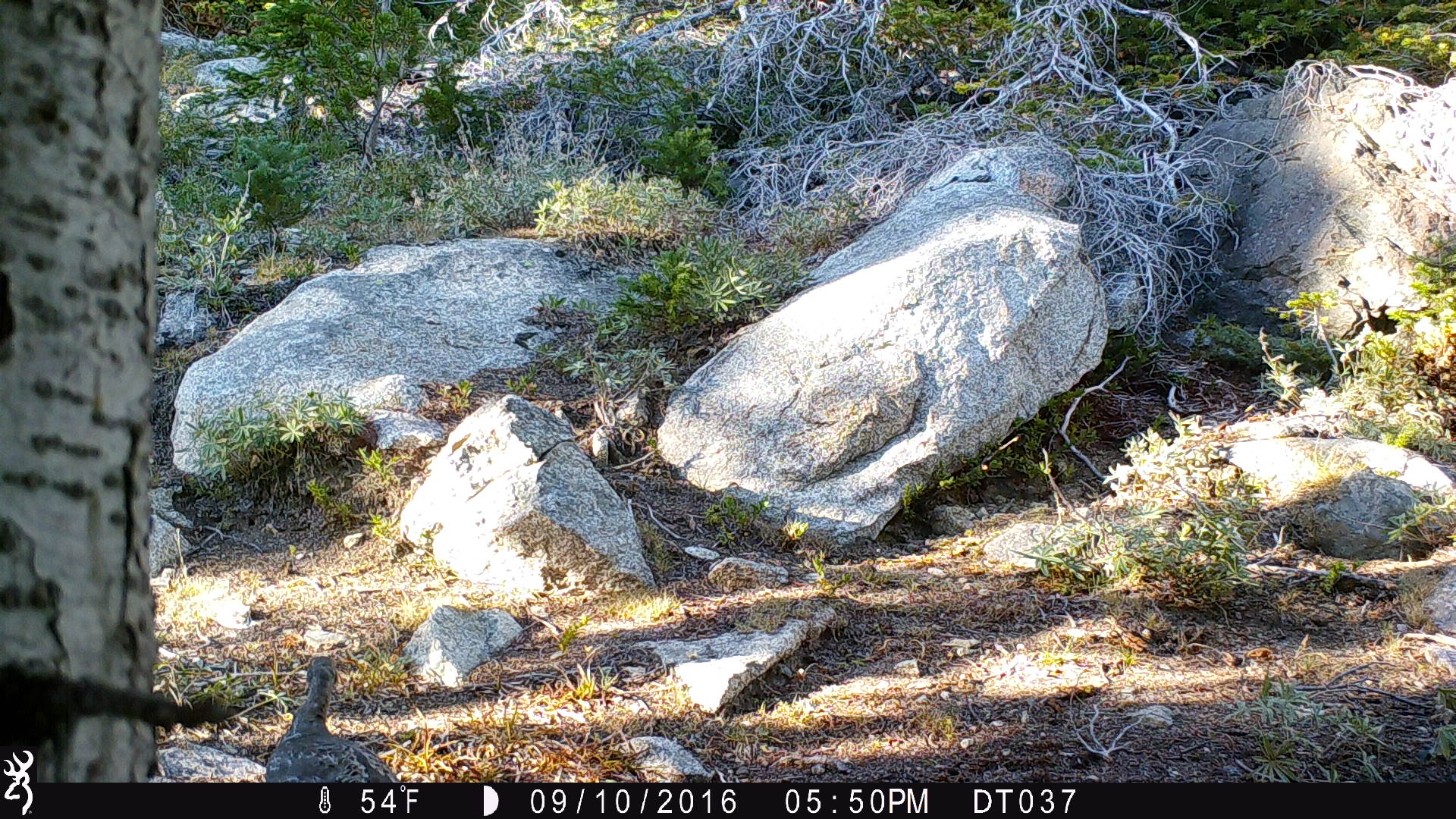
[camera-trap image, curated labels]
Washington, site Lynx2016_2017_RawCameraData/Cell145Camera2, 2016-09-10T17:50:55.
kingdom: Animalia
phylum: Chordata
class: Aves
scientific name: Aves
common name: birds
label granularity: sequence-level